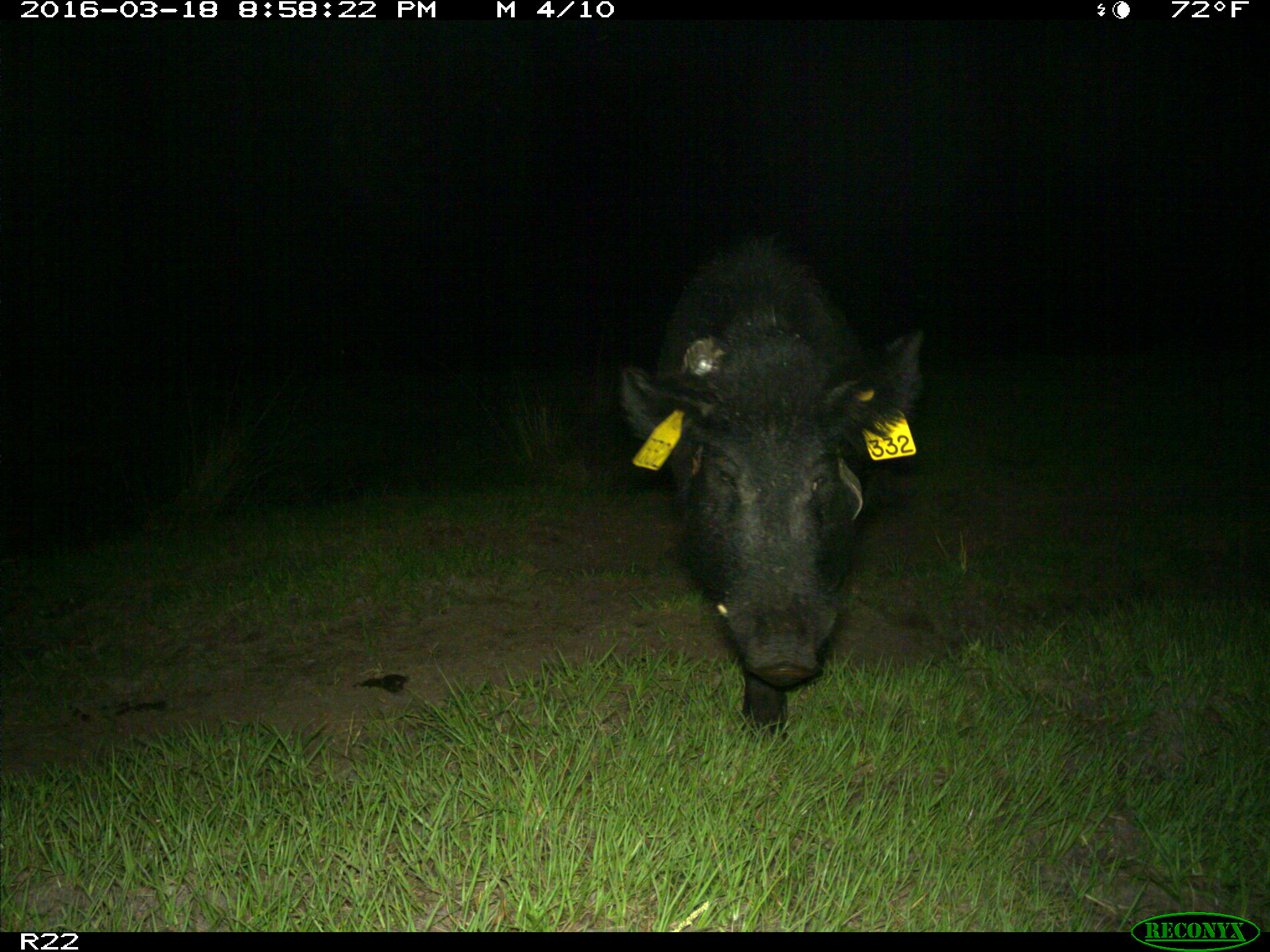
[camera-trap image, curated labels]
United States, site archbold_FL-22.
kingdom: Animalia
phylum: Chordata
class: Mammalia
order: Artiodactyla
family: Suidae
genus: Sus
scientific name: Sus scrofa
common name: wild boar